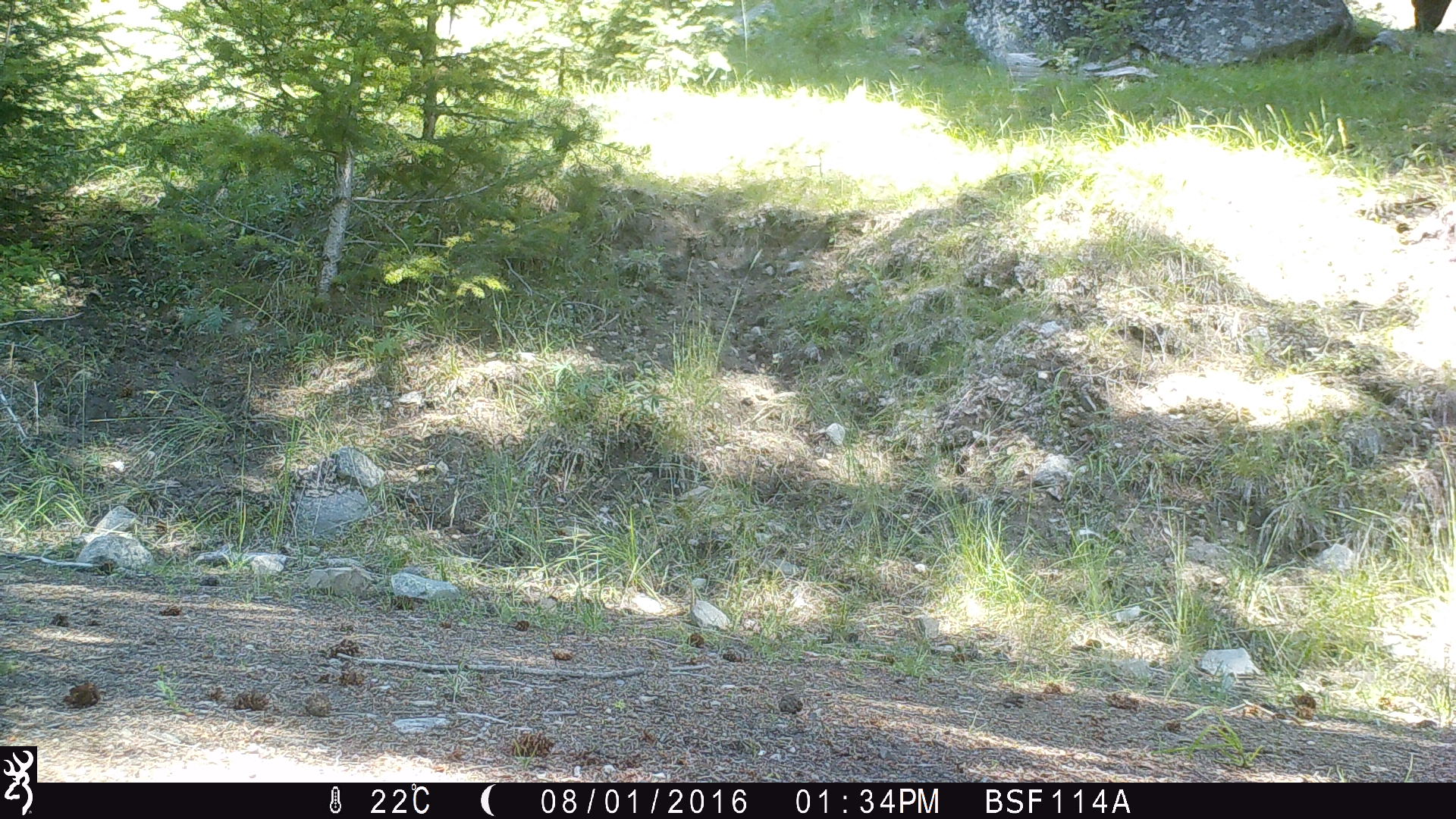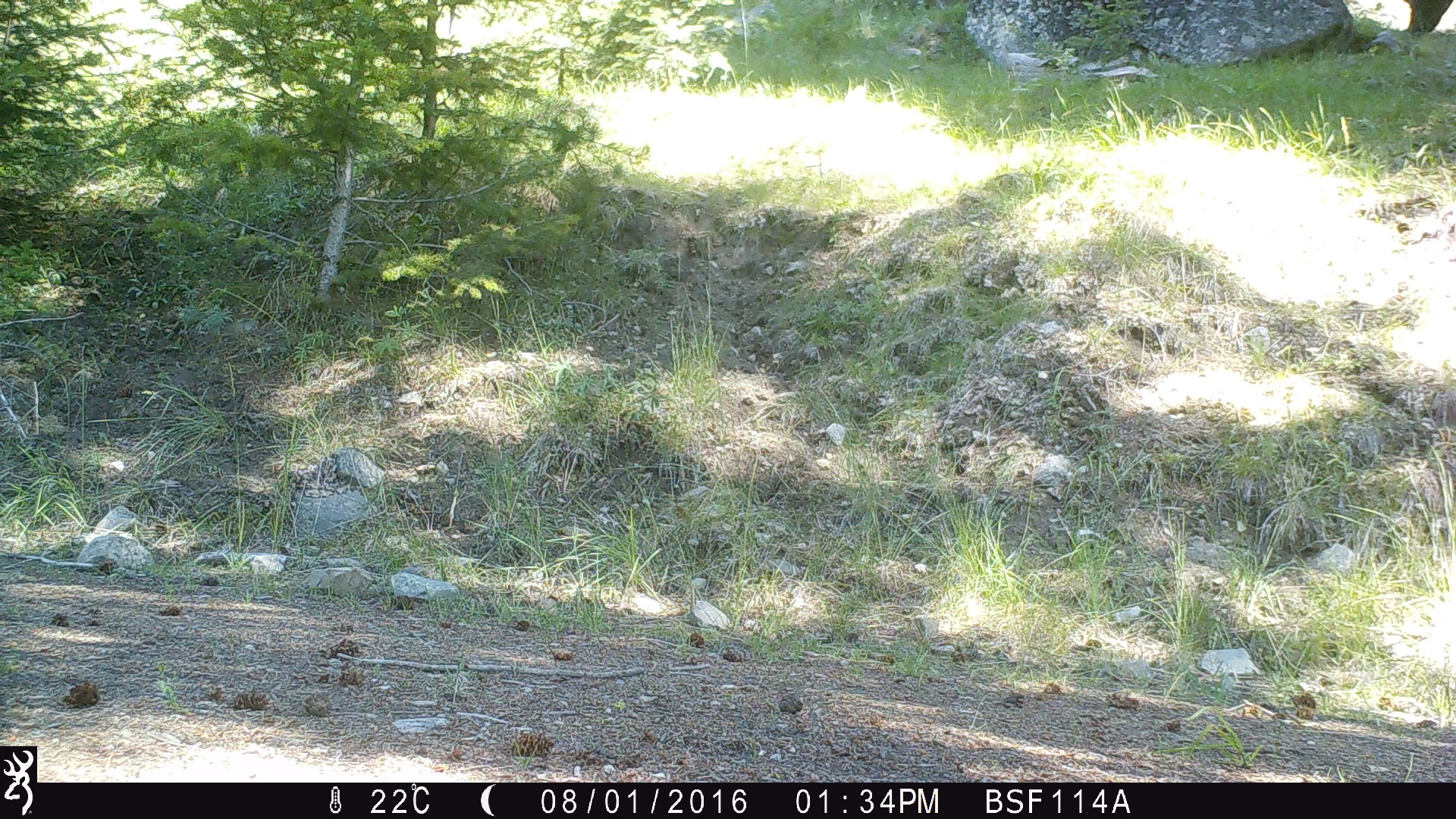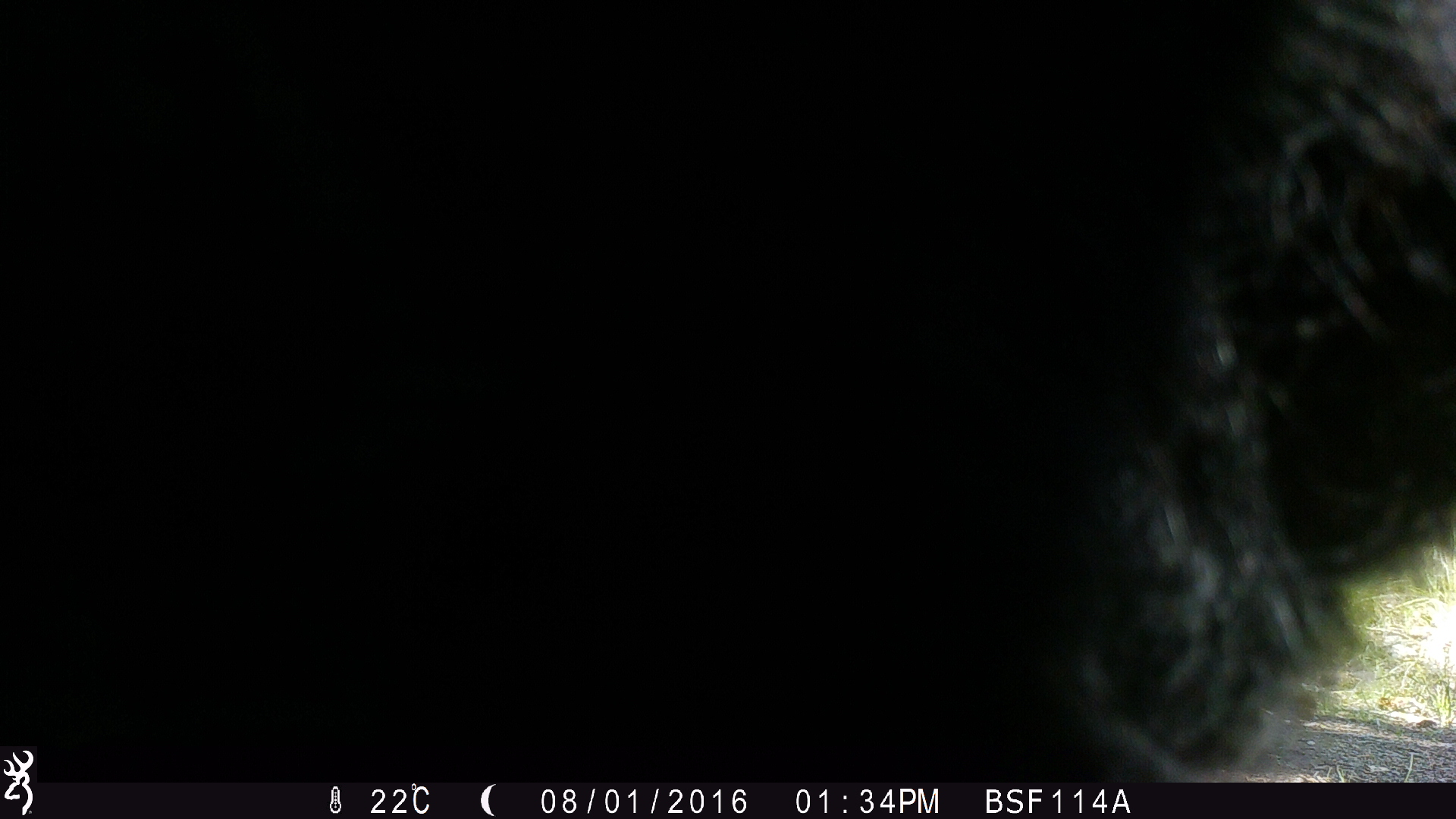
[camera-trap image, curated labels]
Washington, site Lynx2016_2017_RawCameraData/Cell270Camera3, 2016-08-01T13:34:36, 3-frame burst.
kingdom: Animalia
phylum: Chordata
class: Mammalia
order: Artiodactyla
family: Bovidae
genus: Bos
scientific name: Bos taurus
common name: domestic cattle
Domestic cattle (Bos taurus). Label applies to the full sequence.